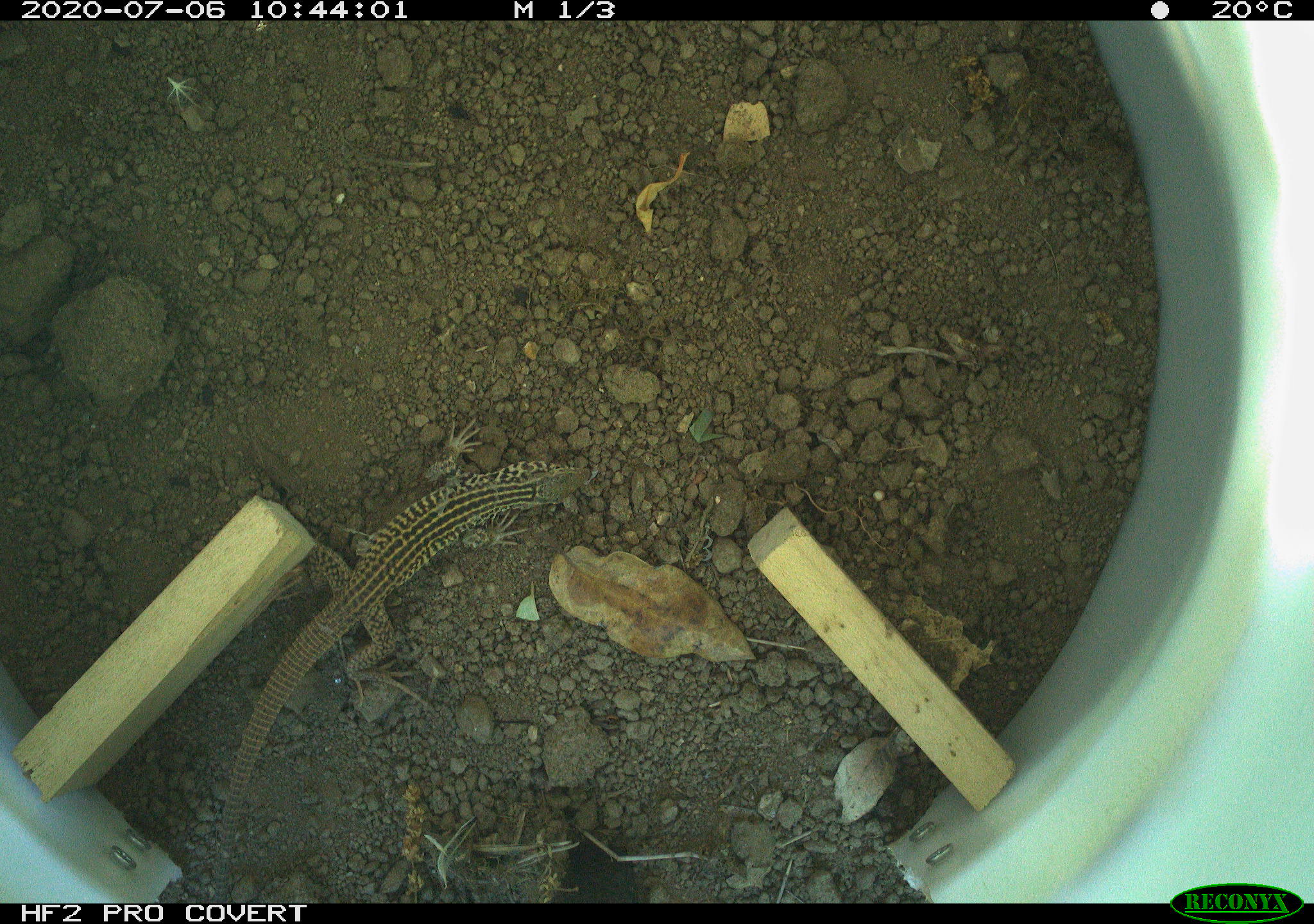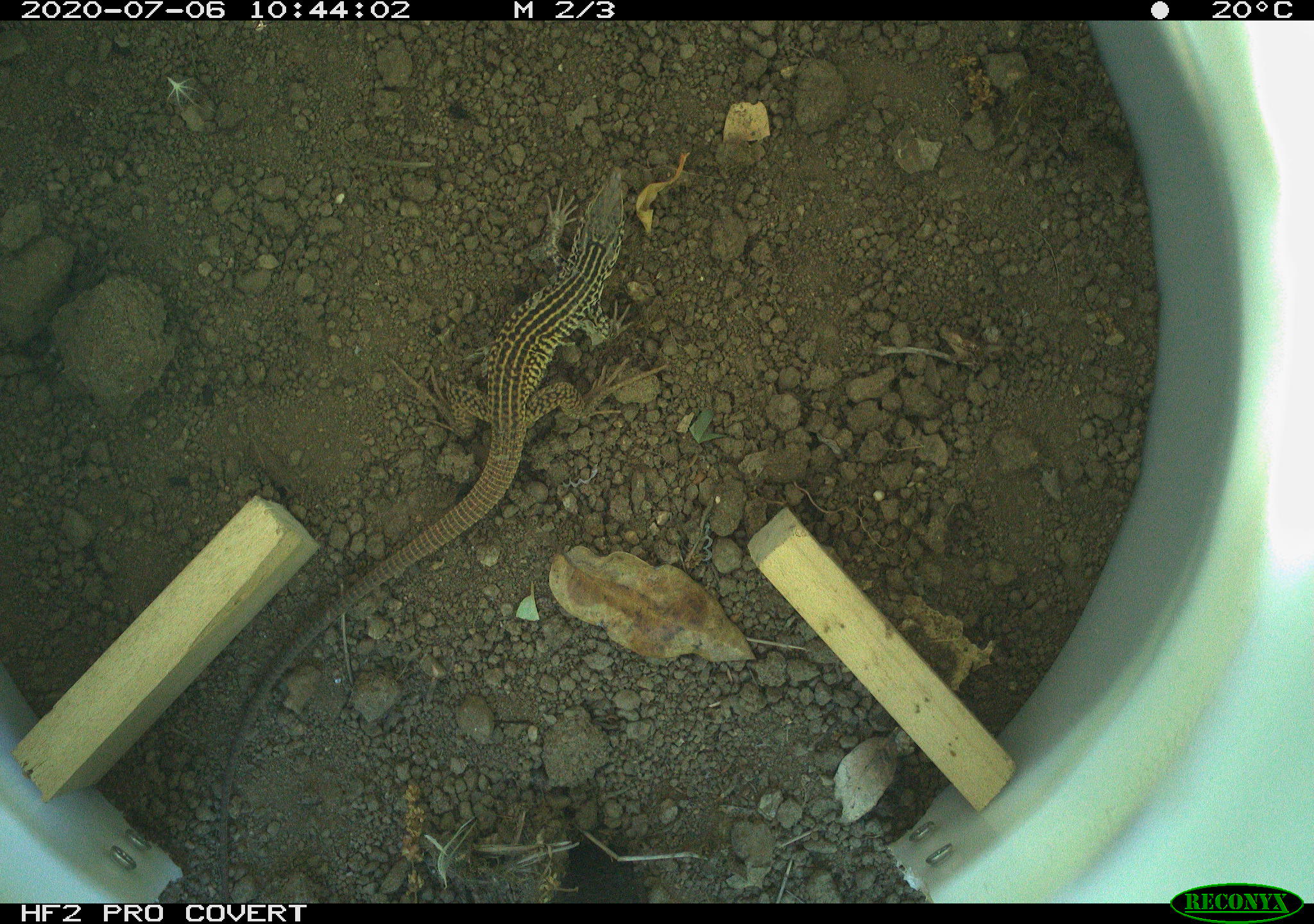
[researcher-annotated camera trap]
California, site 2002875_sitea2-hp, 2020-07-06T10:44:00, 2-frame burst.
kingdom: Animalia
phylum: Chordata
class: Reptilia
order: Squamata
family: Teiidae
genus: Aspidoscelis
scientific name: Aspidoscelis tigris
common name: western whiptail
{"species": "western whiptail (Aspidoscelis tigris)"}